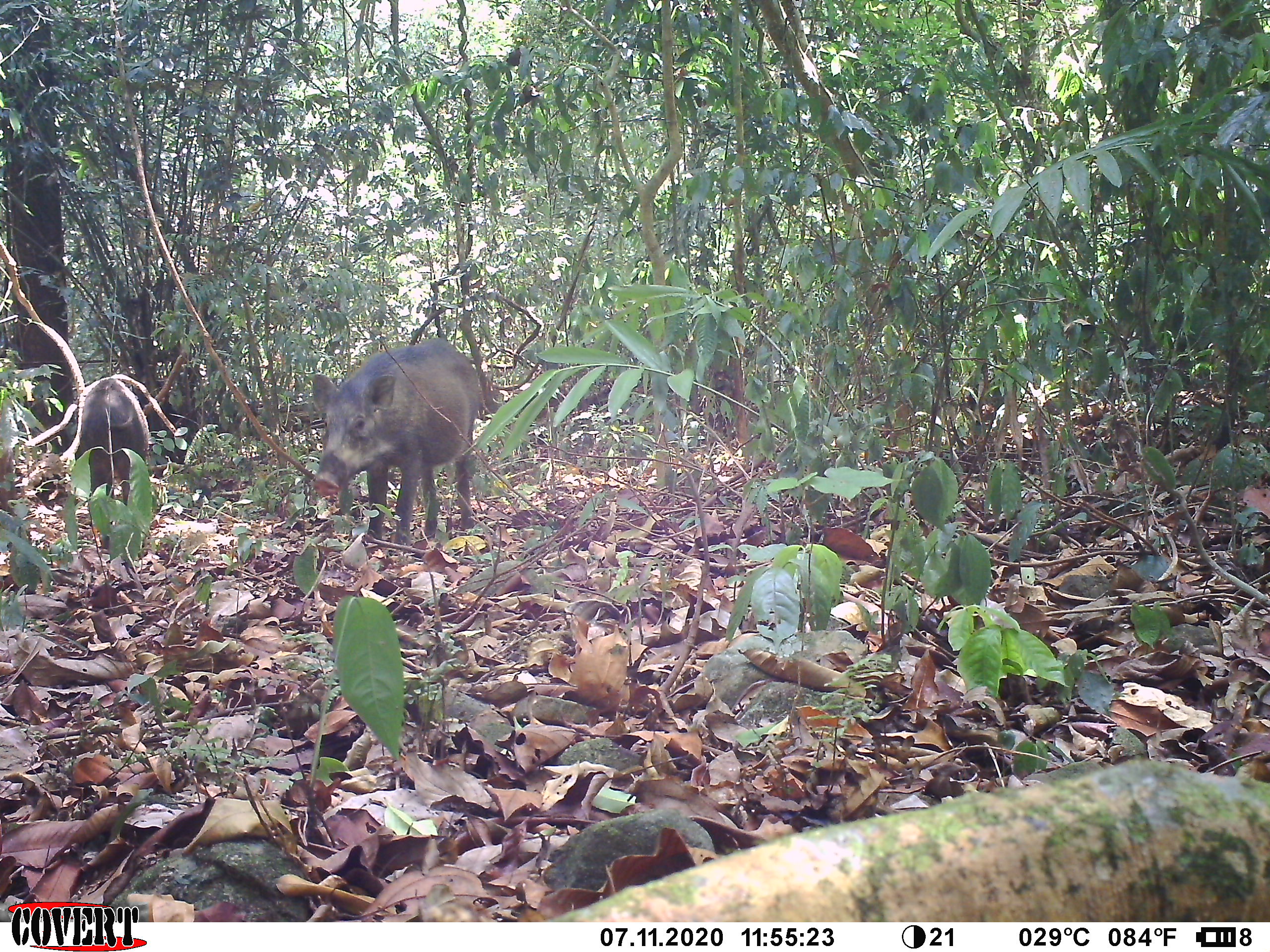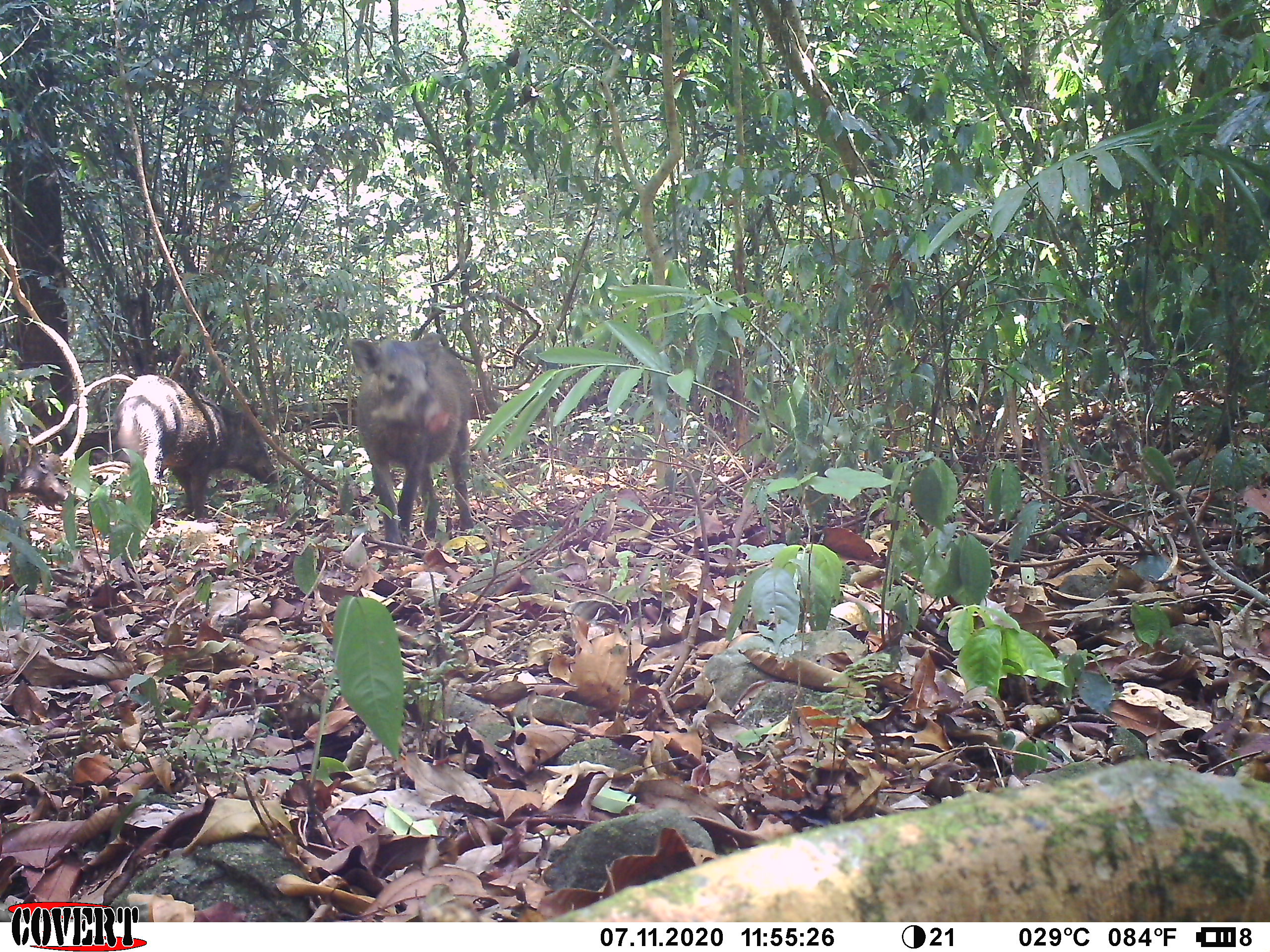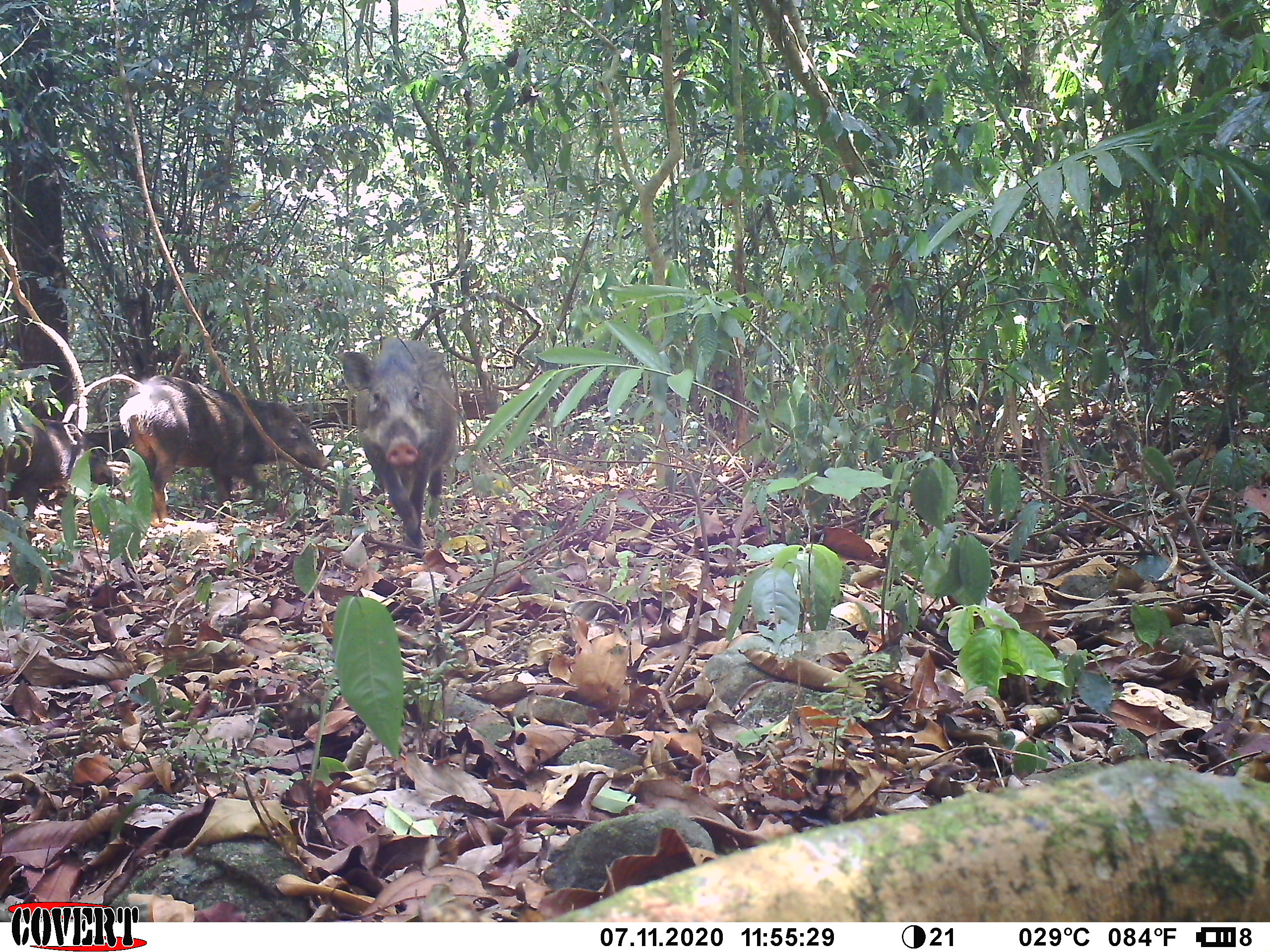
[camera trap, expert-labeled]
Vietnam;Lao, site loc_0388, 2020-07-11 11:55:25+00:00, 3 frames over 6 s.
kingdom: Animalia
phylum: Chordata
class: Mammalia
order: Artiodactyla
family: Suidae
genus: Sus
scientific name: Sus scrofa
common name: eurasian wild pig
Eurasian wild pig (Sus scrofa). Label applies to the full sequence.